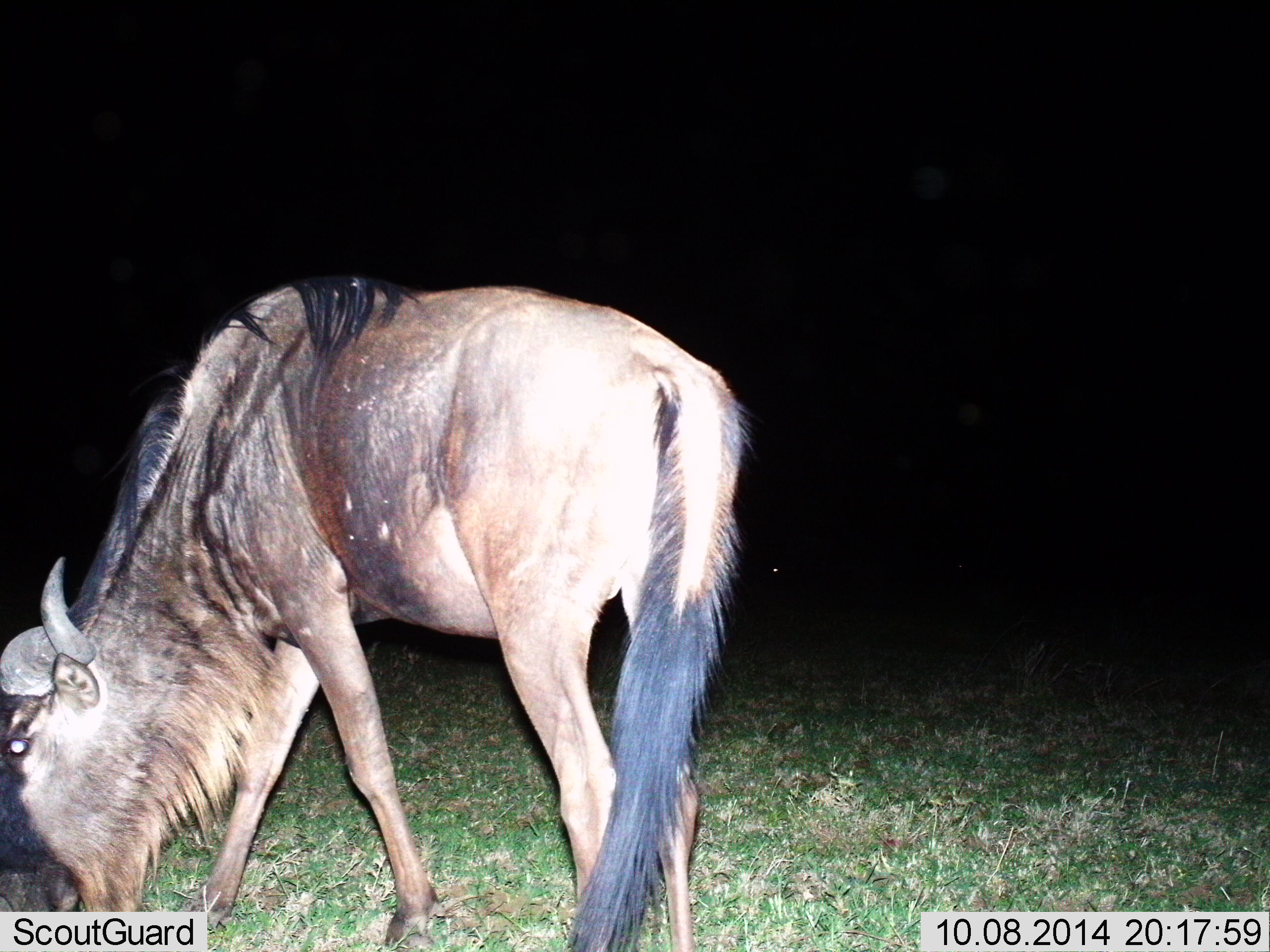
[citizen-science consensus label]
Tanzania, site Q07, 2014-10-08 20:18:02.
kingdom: Animalia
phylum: Chordata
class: Mammalia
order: Artiodactyla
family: Bovidae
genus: Connochaetes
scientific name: Connochaetes taurinus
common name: blue wildebeest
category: wildebeest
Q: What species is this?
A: Wildebeest (blue wildebeest) (Connochaetes taurinus).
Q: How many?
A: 1.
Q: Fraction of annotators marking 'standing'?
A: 30%.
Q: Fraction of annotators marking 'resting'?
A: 0%.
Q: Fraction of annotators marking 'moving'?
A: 0%.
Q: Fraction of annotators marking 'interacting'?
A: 0%.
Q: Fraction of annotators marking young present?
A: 0%.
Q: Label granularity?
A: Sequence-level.